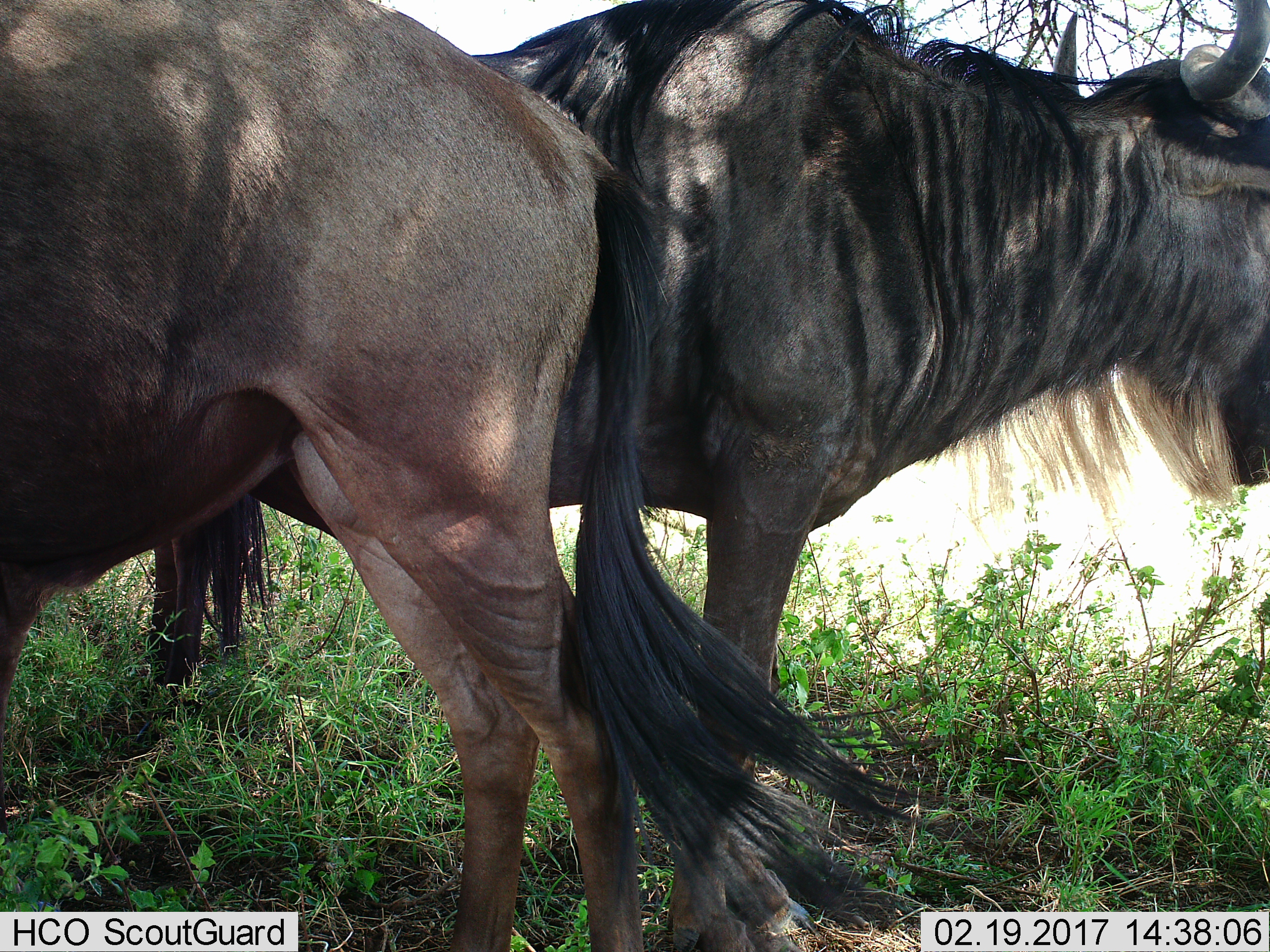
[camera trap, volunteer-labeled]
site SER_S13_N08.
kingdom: Animalia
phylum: Chordata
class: Mammalia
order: Artiodactyla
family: Bovidae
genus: Connochaetes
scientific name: Connochaetes taurinus taurinus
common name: blue wildebeest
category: wildebeestblue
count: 2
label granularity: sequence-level